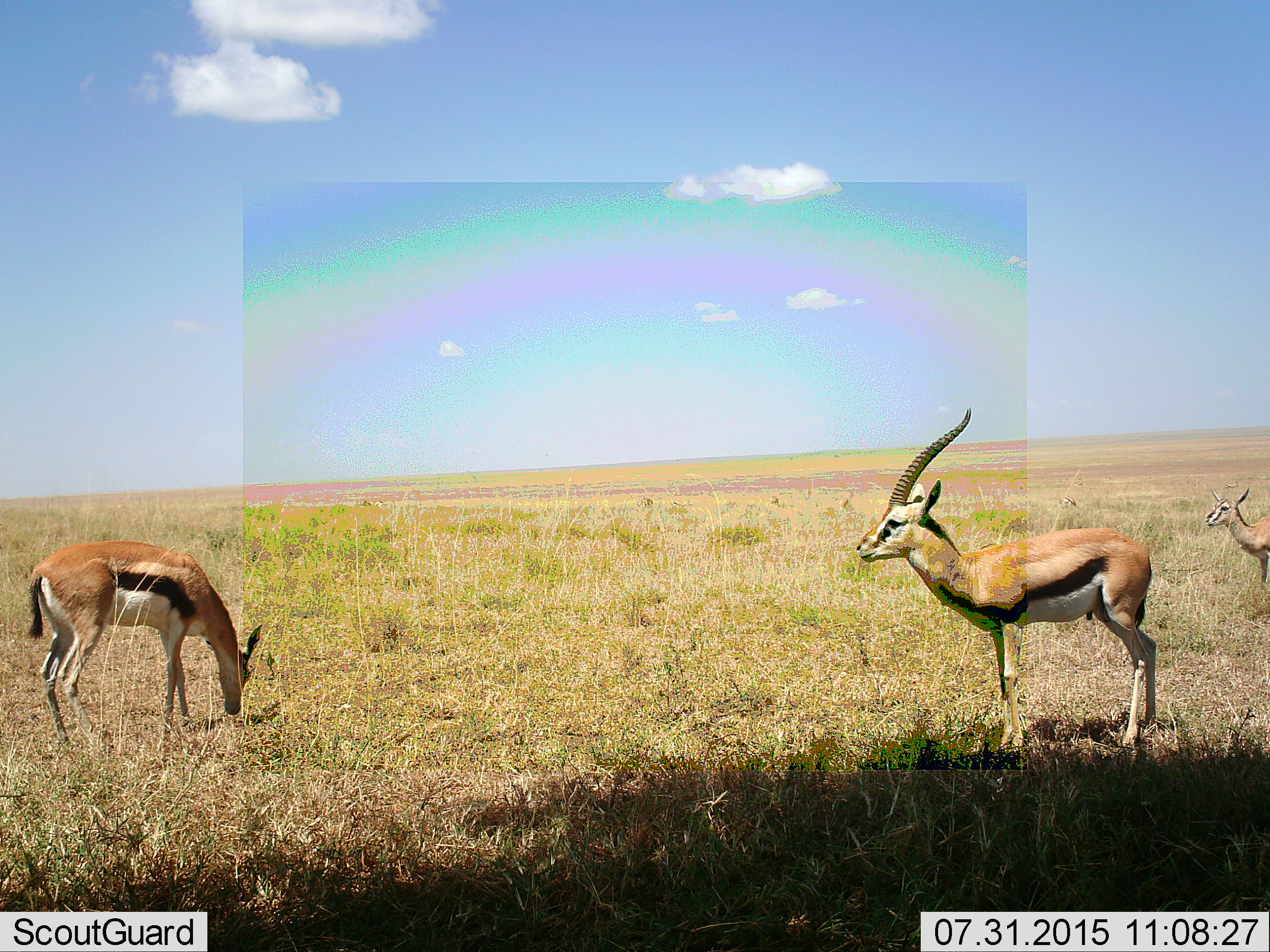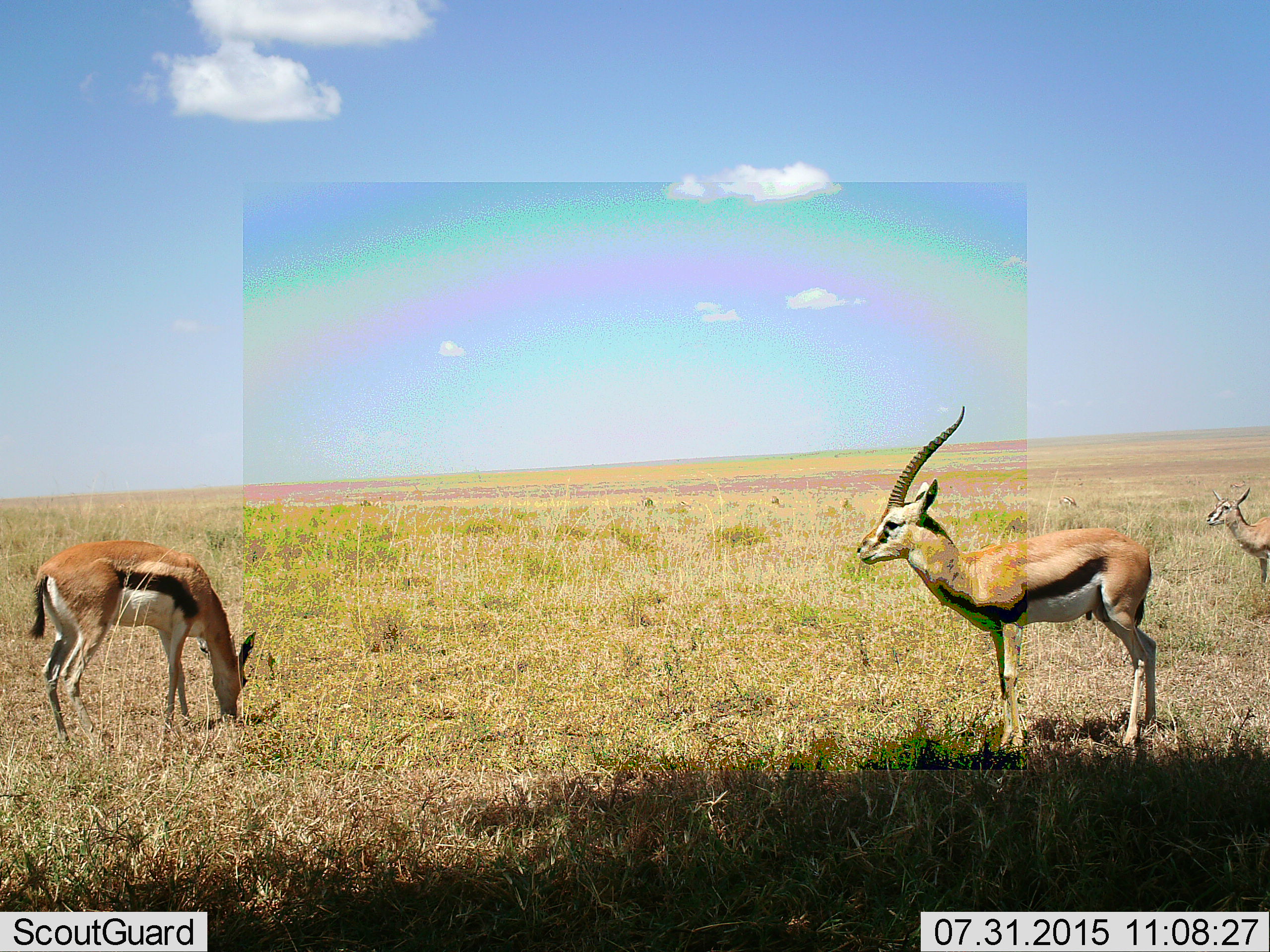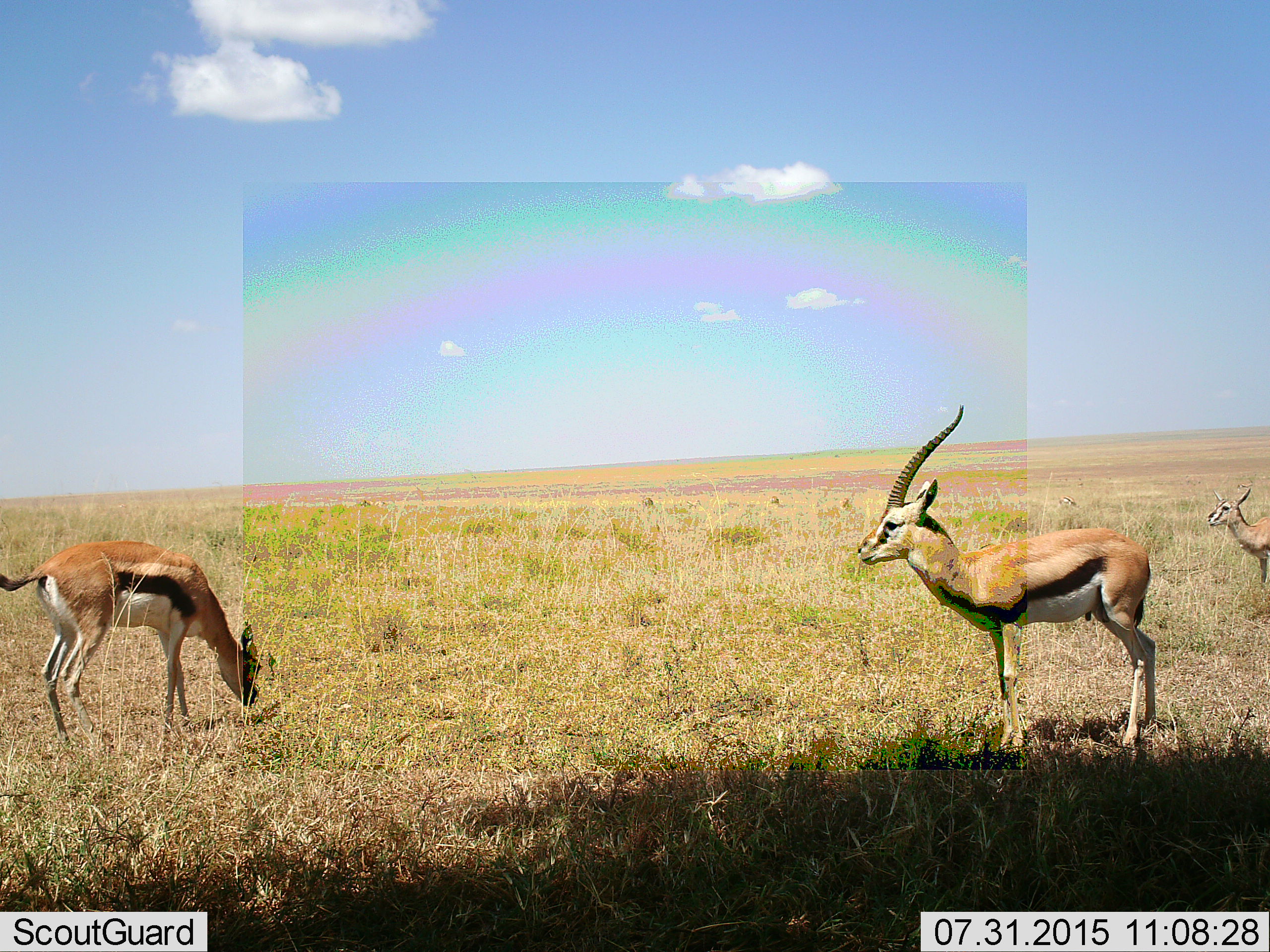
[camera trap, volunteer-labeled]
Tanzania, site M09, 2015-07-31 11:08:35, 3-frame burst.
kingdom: Animalia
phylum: Chordata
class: Mammalia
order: Artiodactyla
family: Bovidae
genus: Eudorcas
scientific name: Eudorcas thomsonii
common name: thomson's gazelle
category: gazellethomsons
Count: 3.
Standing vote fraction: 89%.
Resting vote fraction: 0%.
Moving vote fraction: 0%.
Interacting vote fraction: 0%.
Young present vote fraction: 22%.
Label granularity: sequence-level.